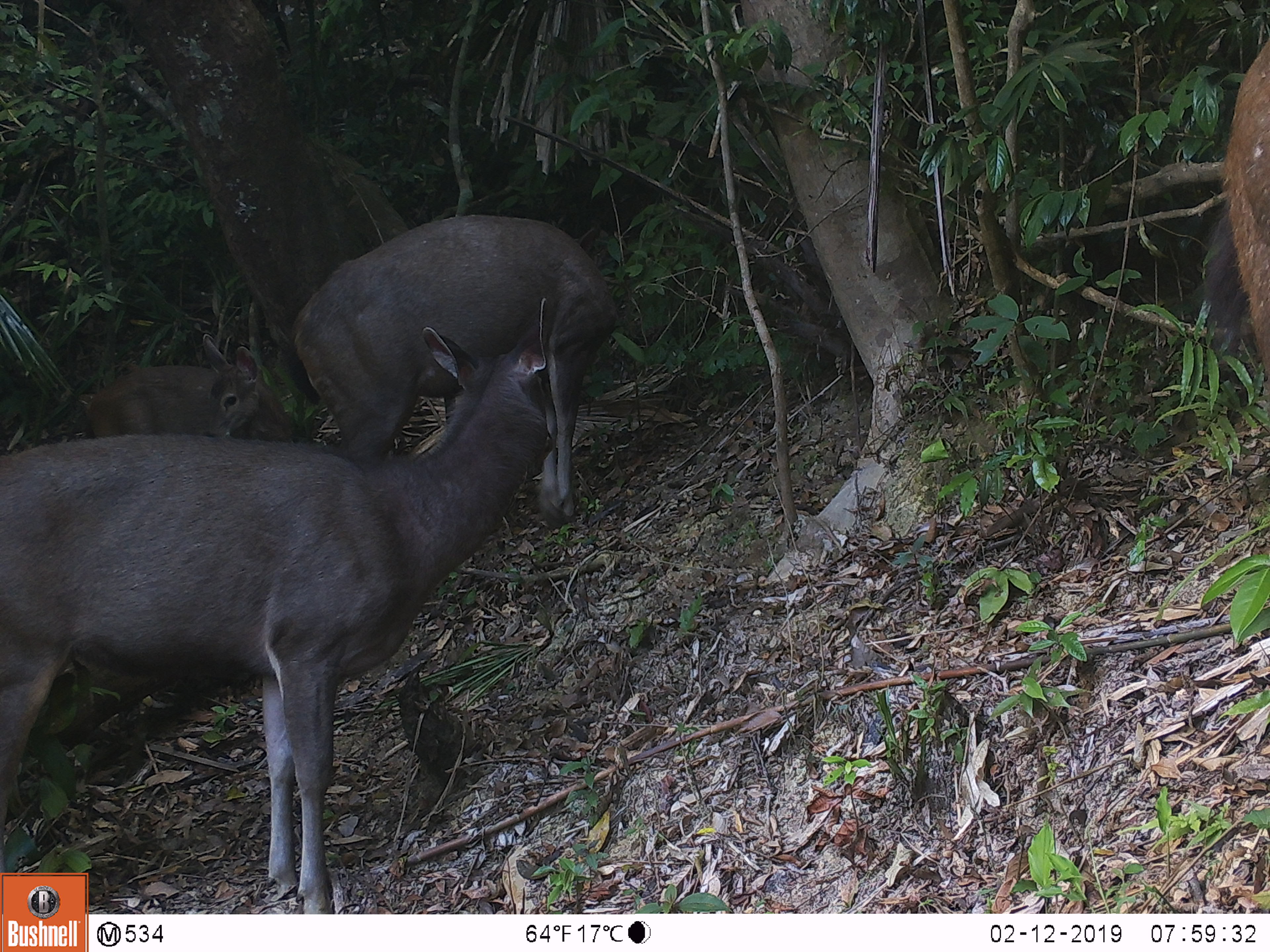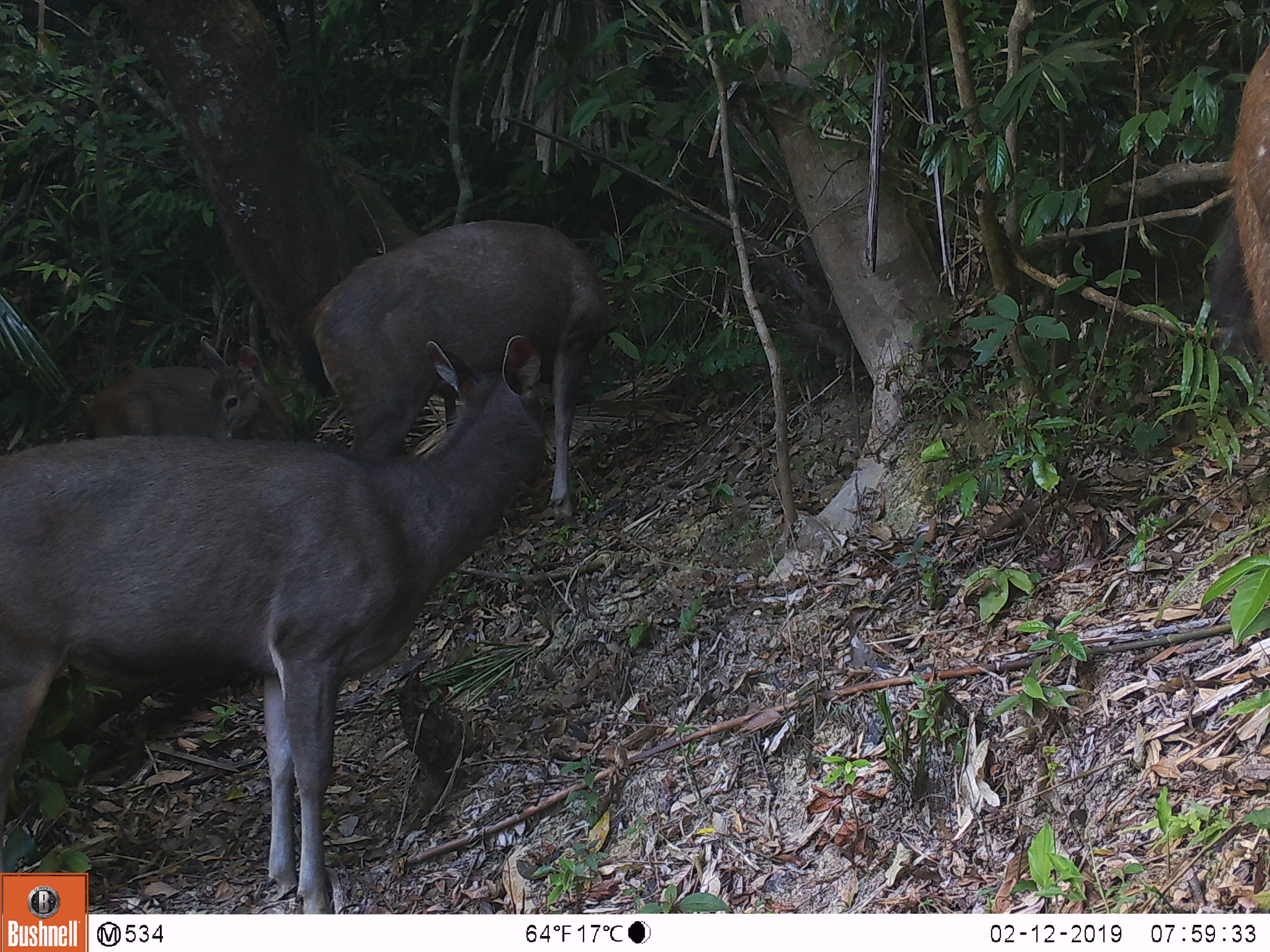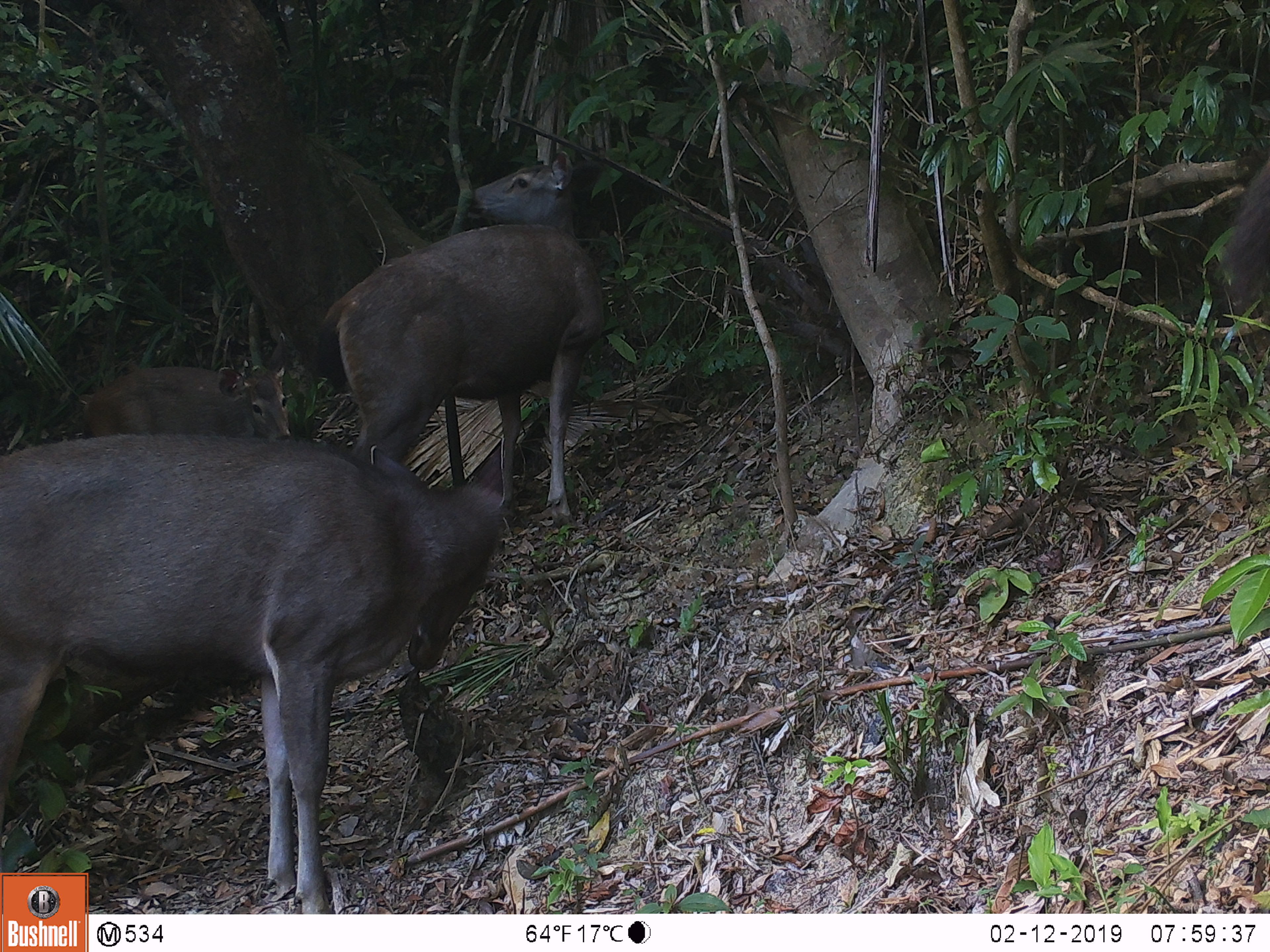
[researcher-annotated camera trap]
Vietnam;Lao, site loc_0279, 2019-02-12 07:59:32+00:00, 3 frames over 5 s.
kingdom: Animalia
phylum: Chordata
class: Mammalia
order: Artiodactyla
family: Cervidae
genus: Rusa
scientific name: Rusa unicolor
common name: sambar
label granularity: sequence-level